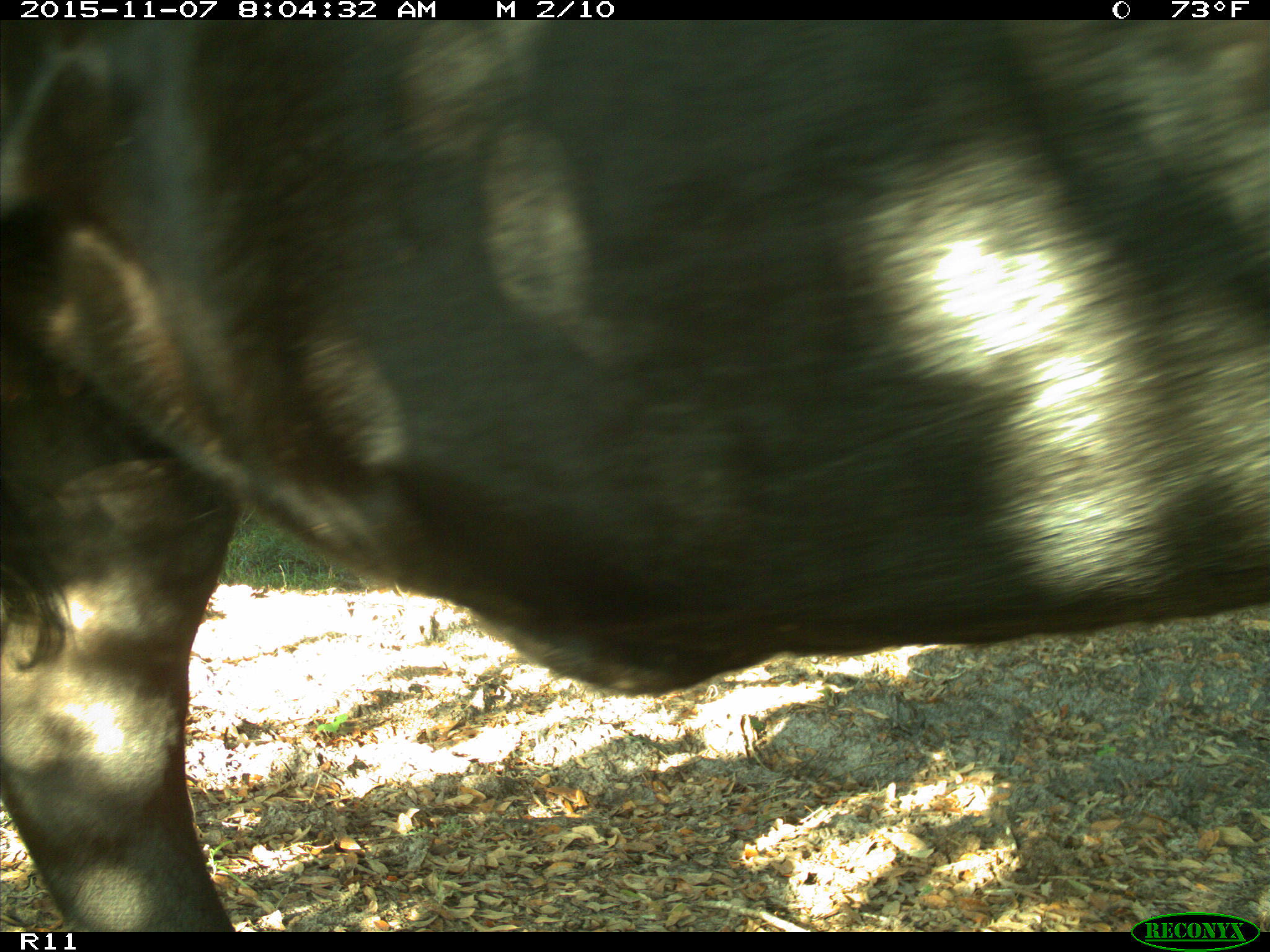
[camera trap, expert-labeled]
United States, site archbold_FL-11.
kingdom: Animalia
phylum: Chordata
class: Mammalia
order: Artiodactyla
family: Bovidae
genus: Bos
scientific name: Bos taurus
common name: domestic cow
Bos taurus (domestic cow).